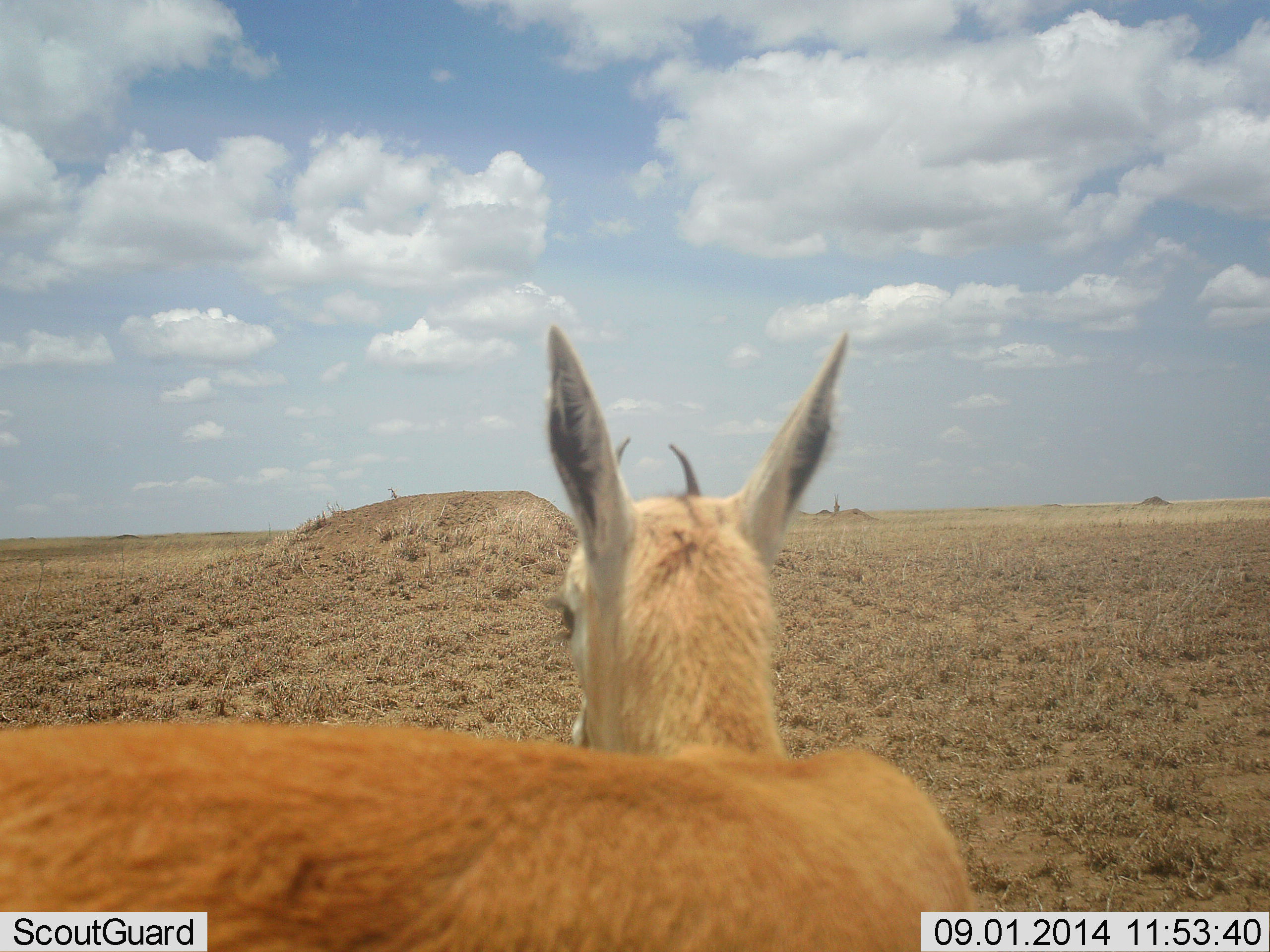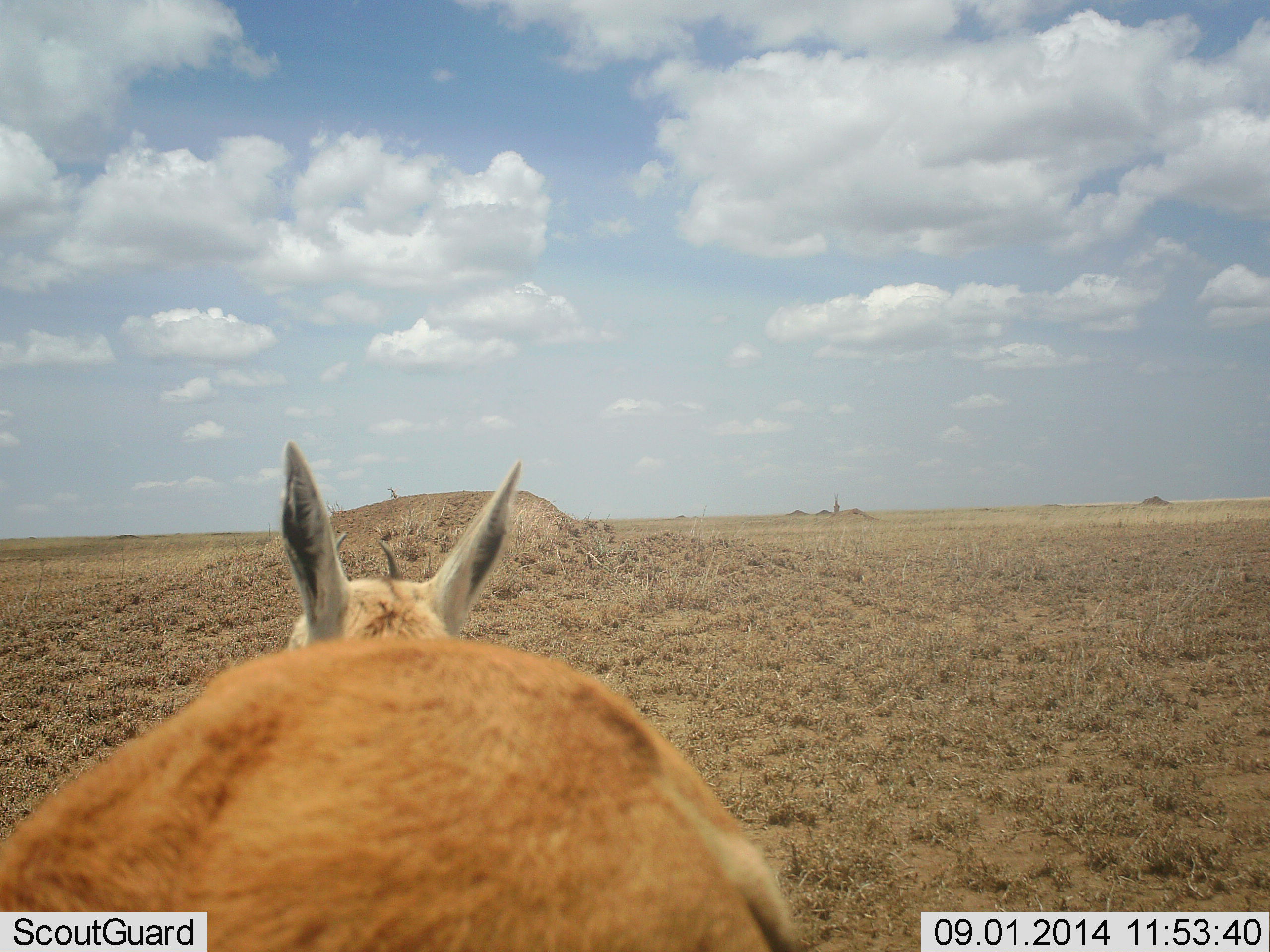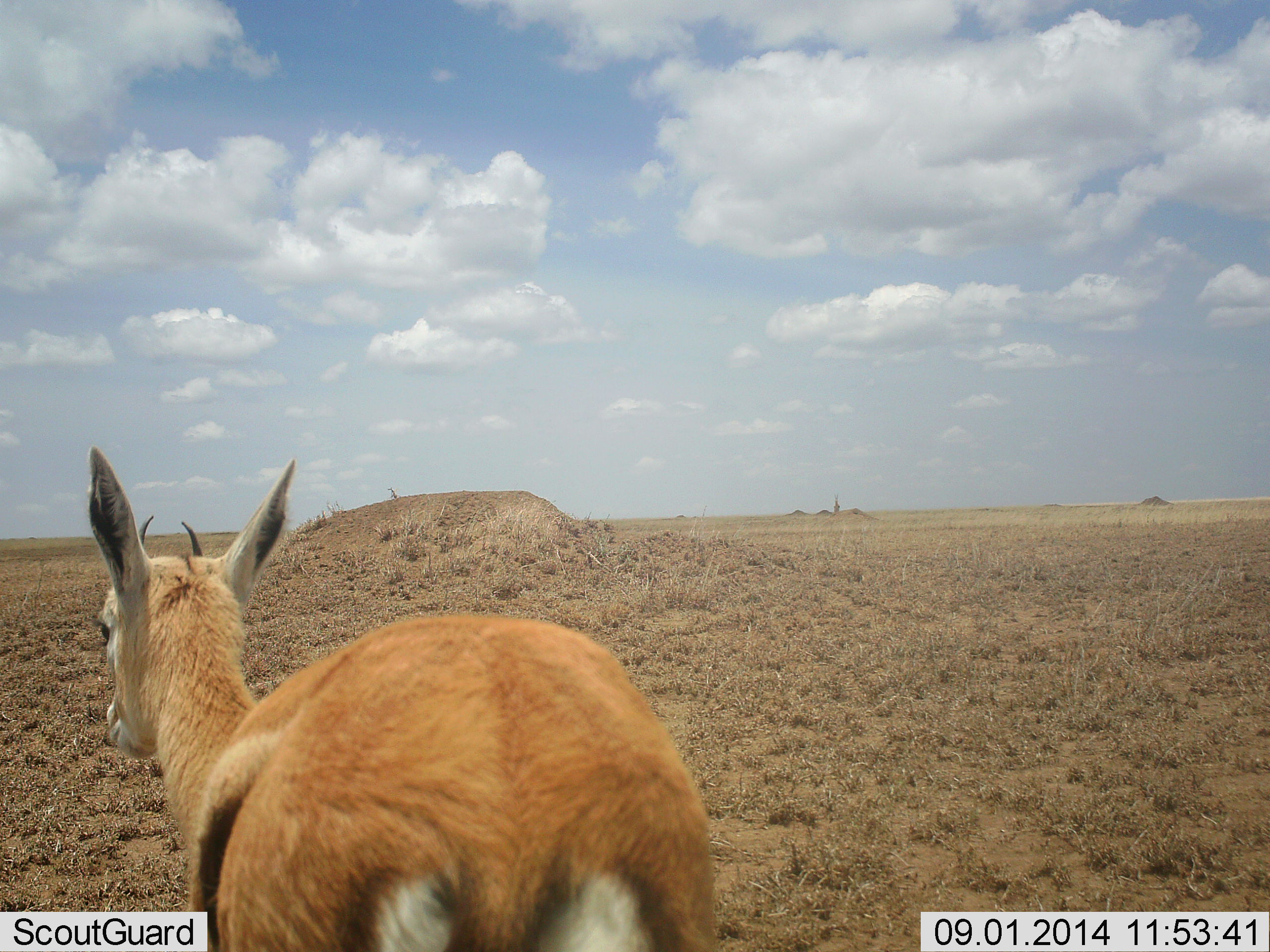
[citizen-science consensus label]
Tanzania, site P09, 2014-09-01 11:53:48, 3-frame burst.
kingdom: Animalia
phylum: Chordata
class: Mammalia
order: Artiodactyla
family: Bovidae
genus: Eudorcas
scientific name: Eudorcas thomsonii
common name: thomson's gazelle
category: gazellethomsons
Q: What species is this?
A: Gazellethomsons (thomson's gazelle) (Eudorcas thomsonii).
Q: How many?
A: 1.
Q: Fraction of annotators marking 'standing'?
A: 30%.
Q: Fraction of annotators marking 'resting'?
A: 0%.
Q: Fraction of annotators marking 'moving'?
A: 80%.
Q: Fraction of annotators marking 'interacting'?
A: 0%.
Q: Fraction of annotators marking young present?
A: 10%.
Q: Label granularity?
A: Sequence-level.